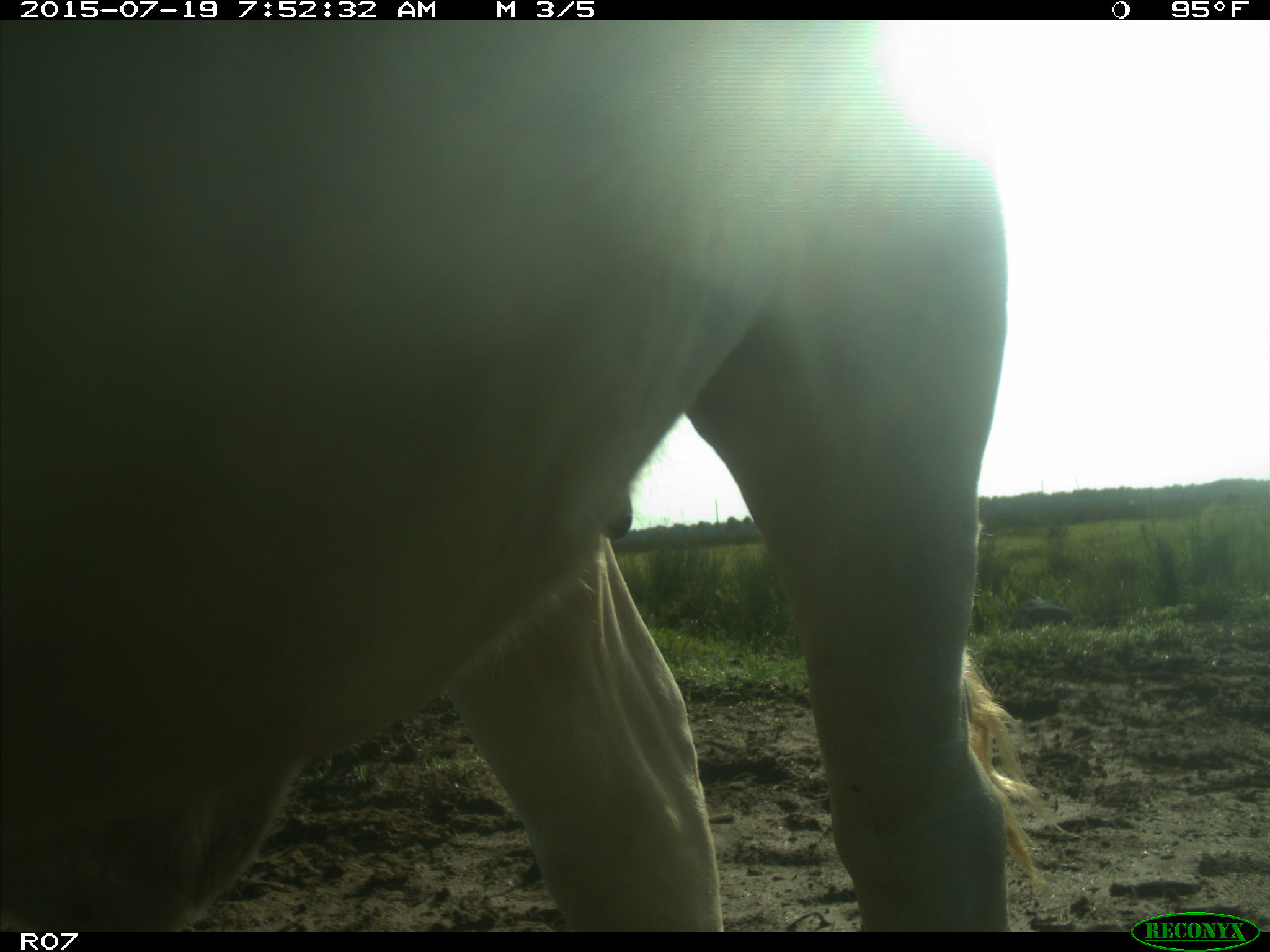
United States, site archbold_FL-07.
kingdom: Animalia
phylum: Chordata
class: Mammalia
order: Artiodactyla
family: Bovidae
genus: Bos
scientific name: Bos taurus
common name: domestic cow